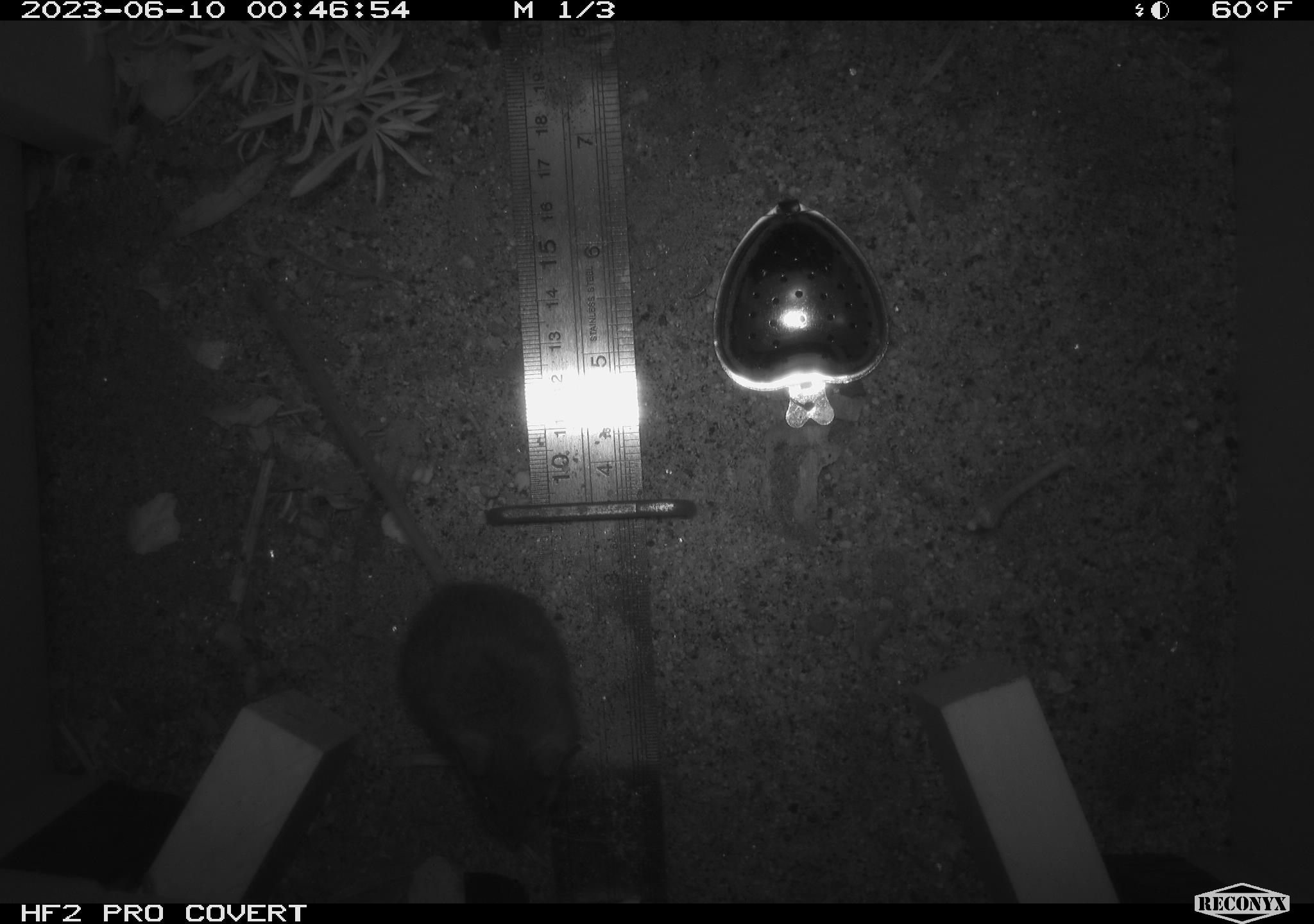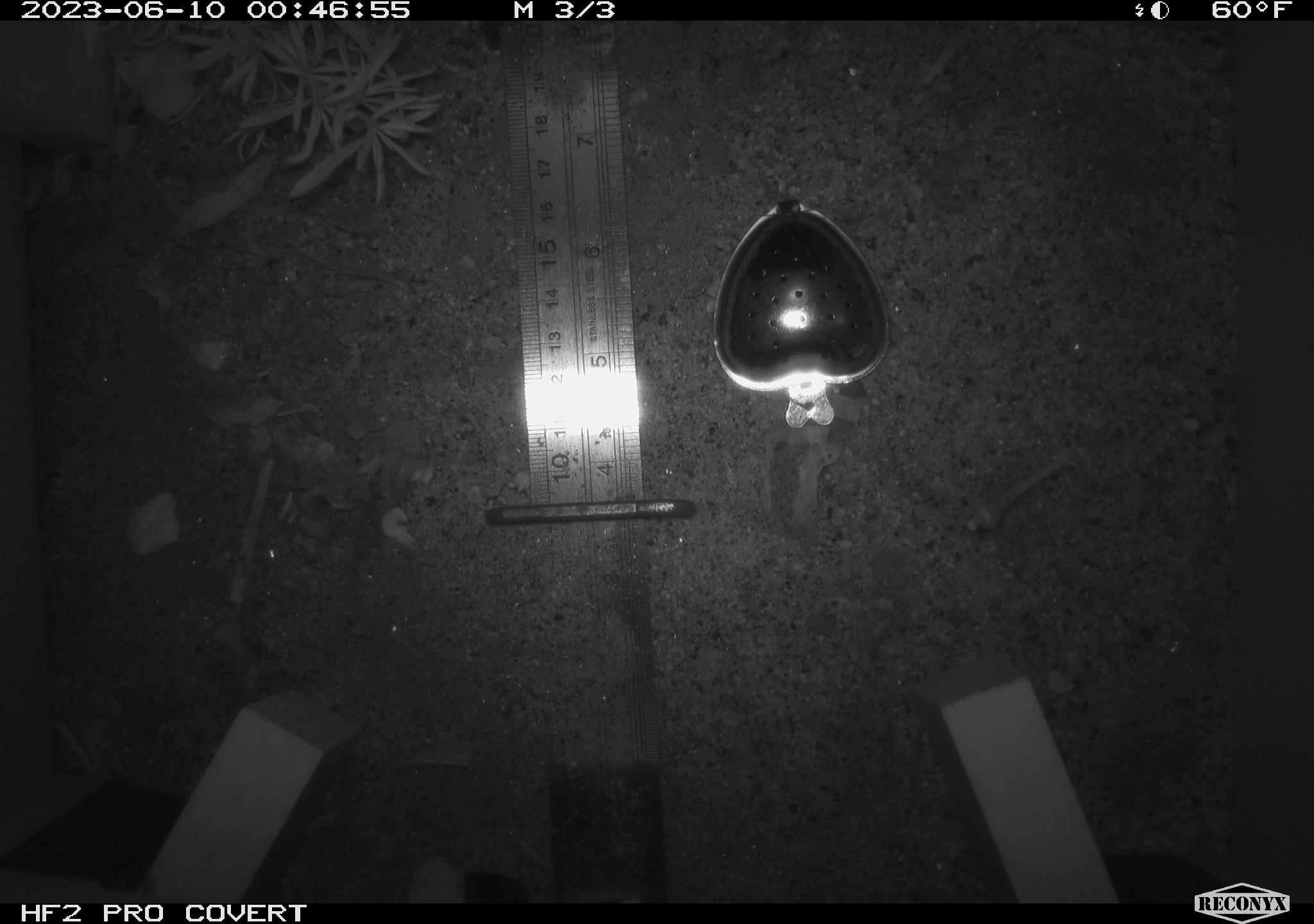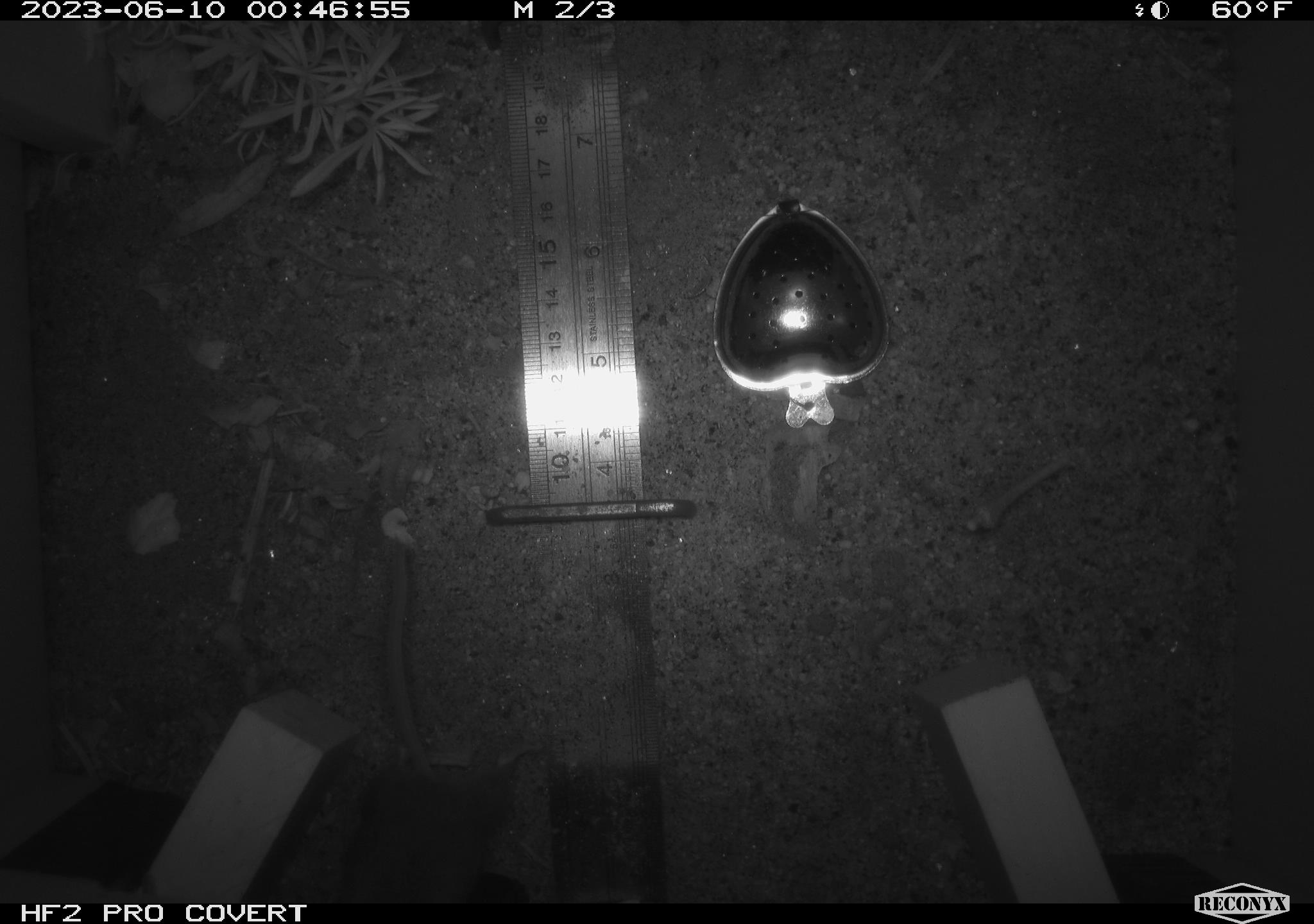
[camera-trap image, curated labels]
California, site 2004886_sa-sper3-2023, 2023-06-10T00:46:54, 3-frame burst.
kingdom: Animalia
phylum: Chordata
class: Mammalia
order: Rodentia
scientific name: Rodentia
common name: mouse species